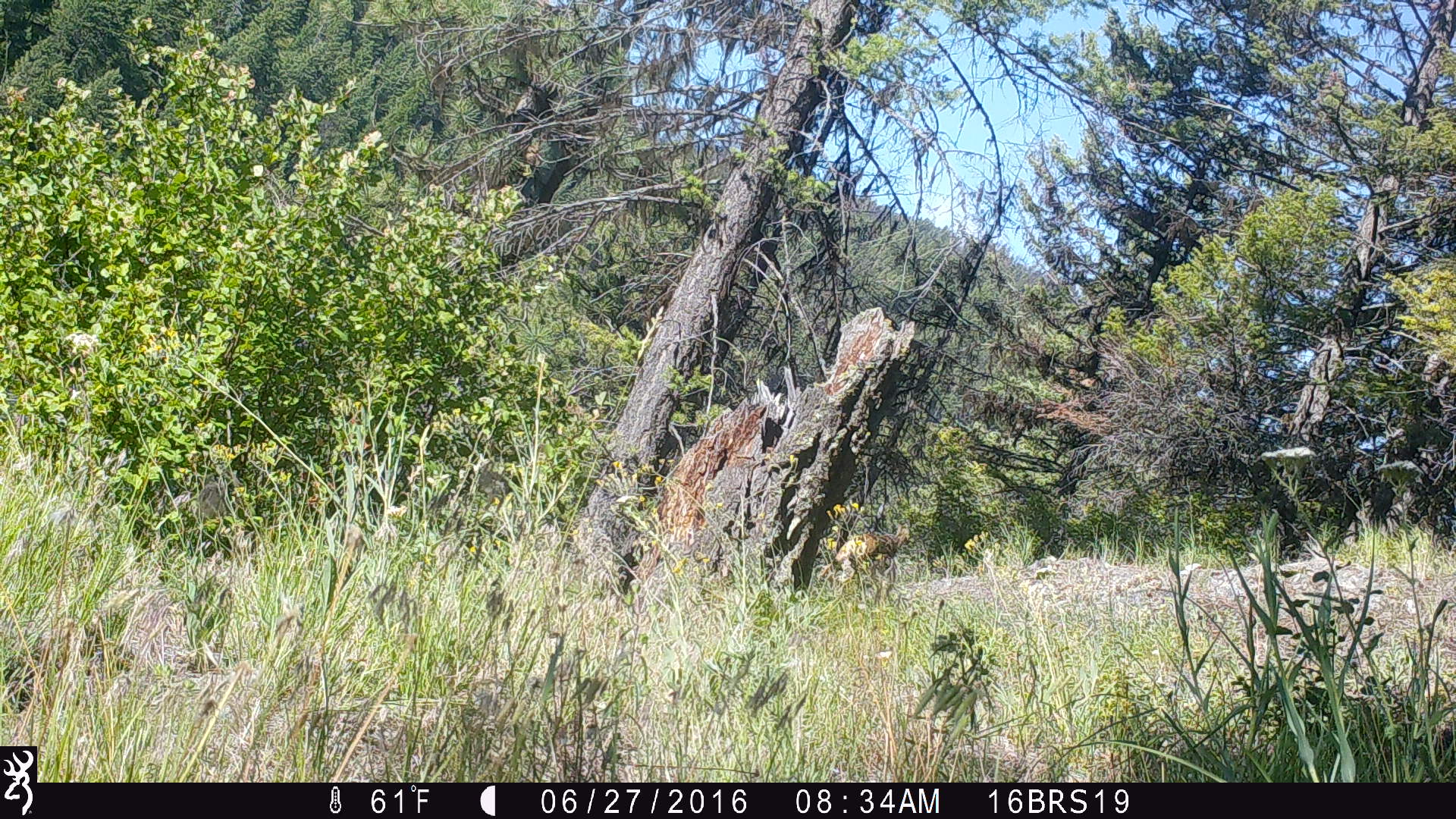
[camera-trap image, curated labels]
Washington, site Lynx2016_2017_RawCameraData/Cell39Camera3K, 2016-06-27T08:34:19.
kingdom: Animalia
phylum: Chordata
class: Mammalia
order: Artiodactyla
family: Cervidae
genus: Odocoileus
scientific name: Odocoileus hemionus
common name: mule deer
Odocoileus hemionus (mule deer). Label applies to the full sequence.